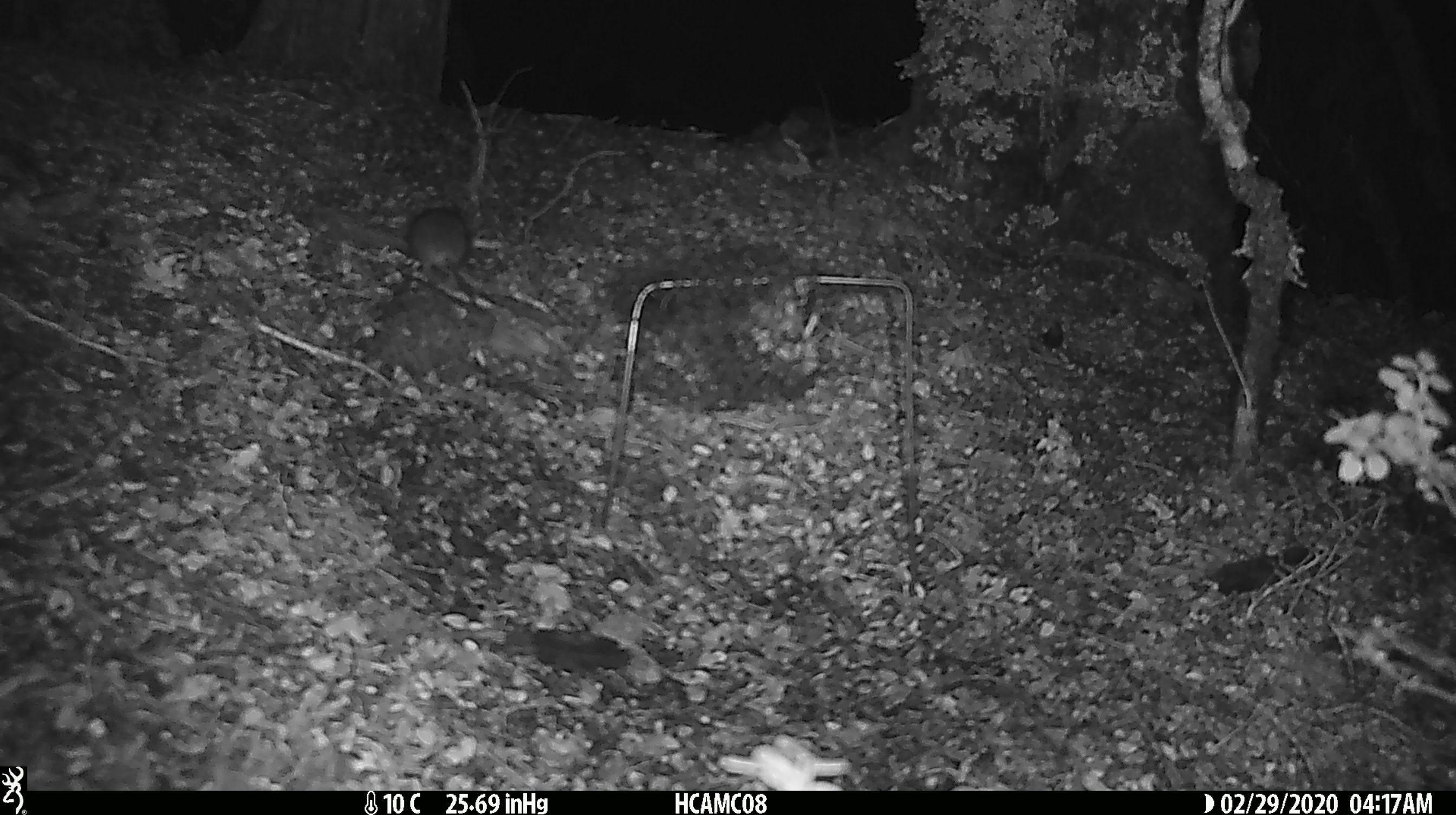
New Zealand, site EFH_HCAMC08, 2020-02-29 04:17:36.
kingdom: Animalia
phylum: Chordata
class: Mammalia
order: Rodentia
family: Muridae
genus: Mus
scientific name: Mus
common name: mouse